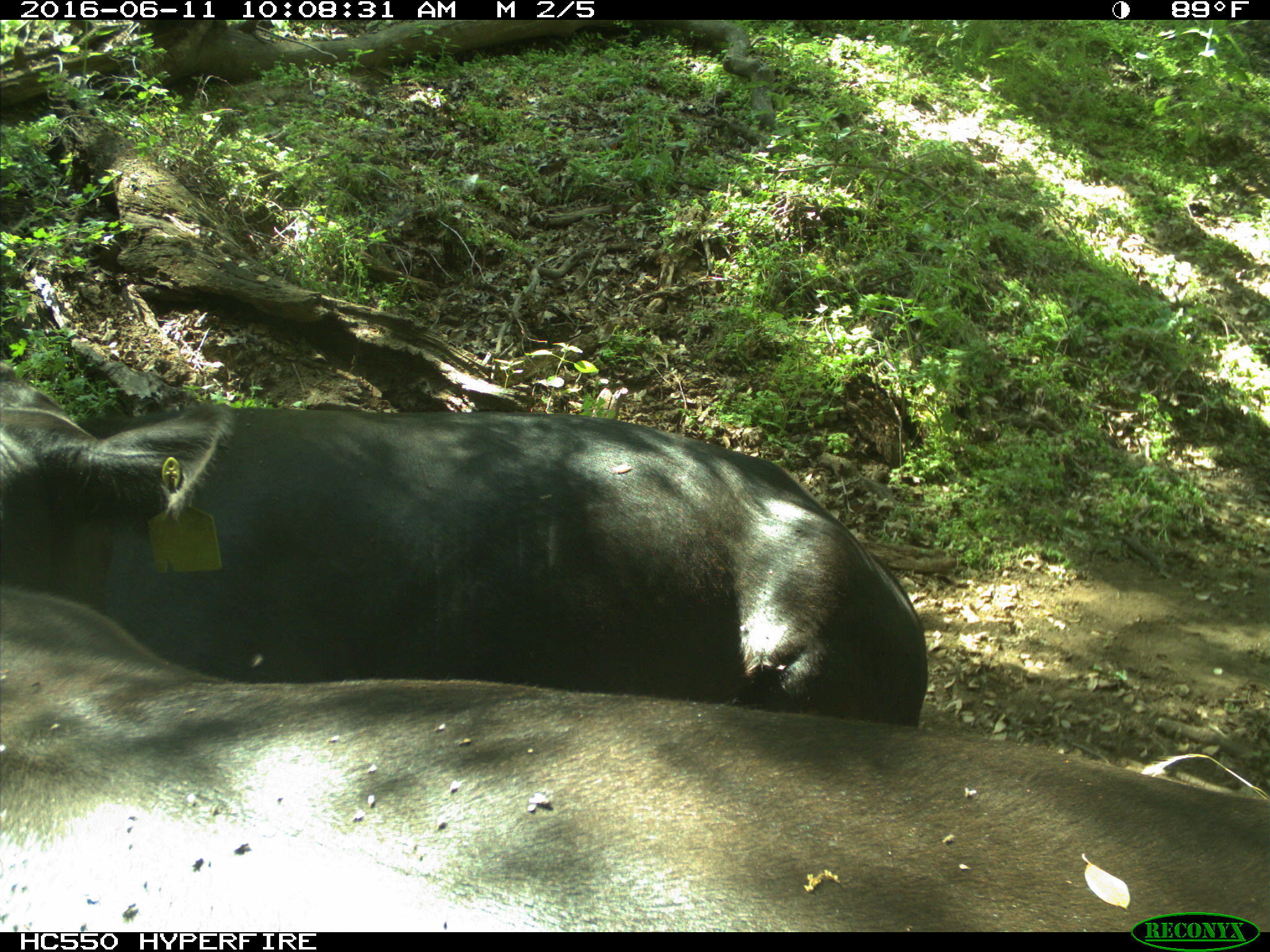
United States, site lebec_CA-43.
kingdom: Animalia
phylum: Chordata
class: Mammalia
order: Artiodactyla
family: Bovidae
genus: Bos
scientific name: Bos taurus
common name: domestic cow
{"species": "Bos taurus (domestic cow)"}